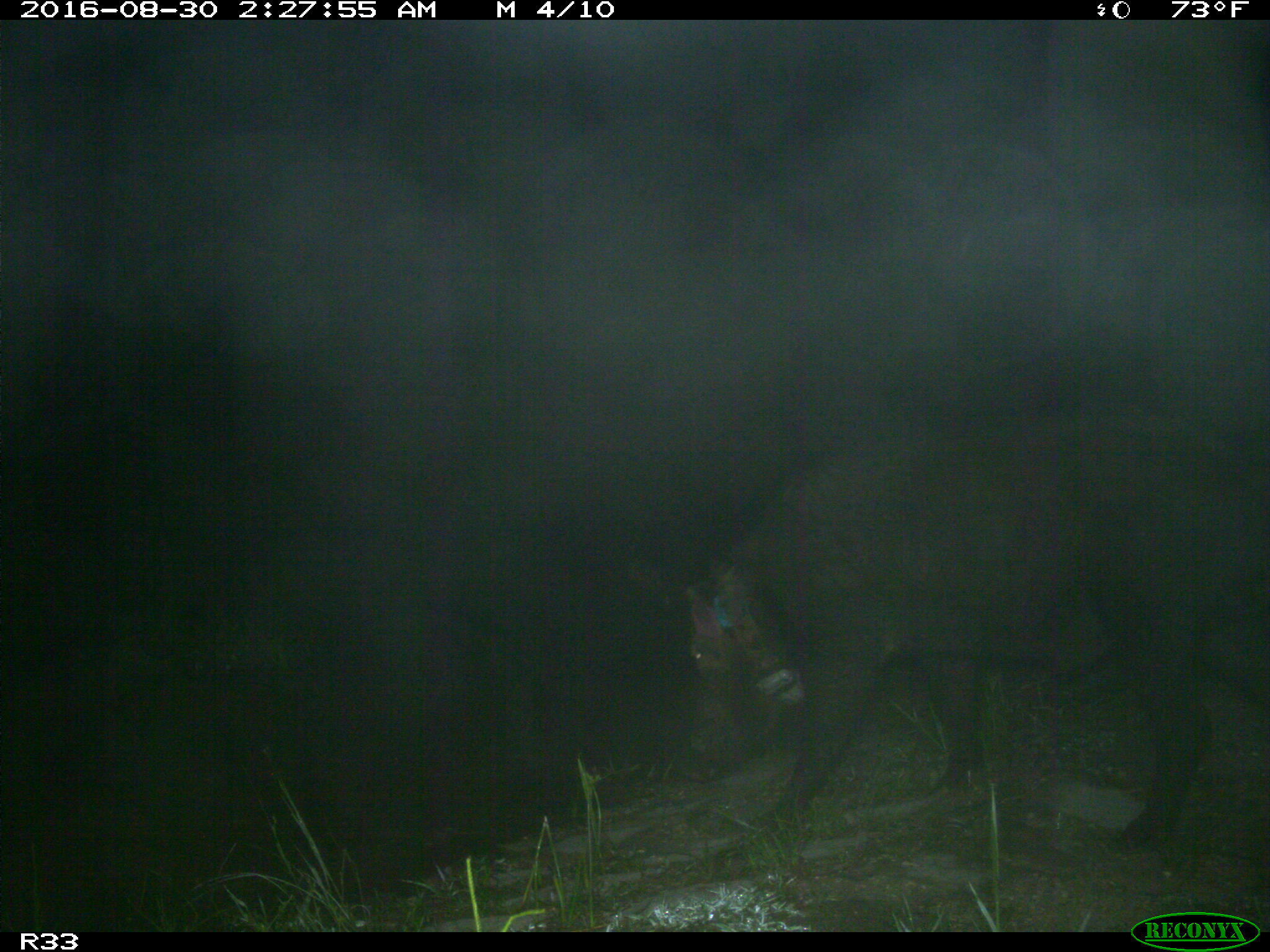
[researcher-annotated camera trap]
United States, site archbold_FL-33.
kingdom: Animalia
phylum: Chordata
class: Mammalia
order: Artiodactyla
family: Suidae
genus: Sus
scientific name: Sus scrofa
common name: wild boar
Sus scrofa (wild boar).